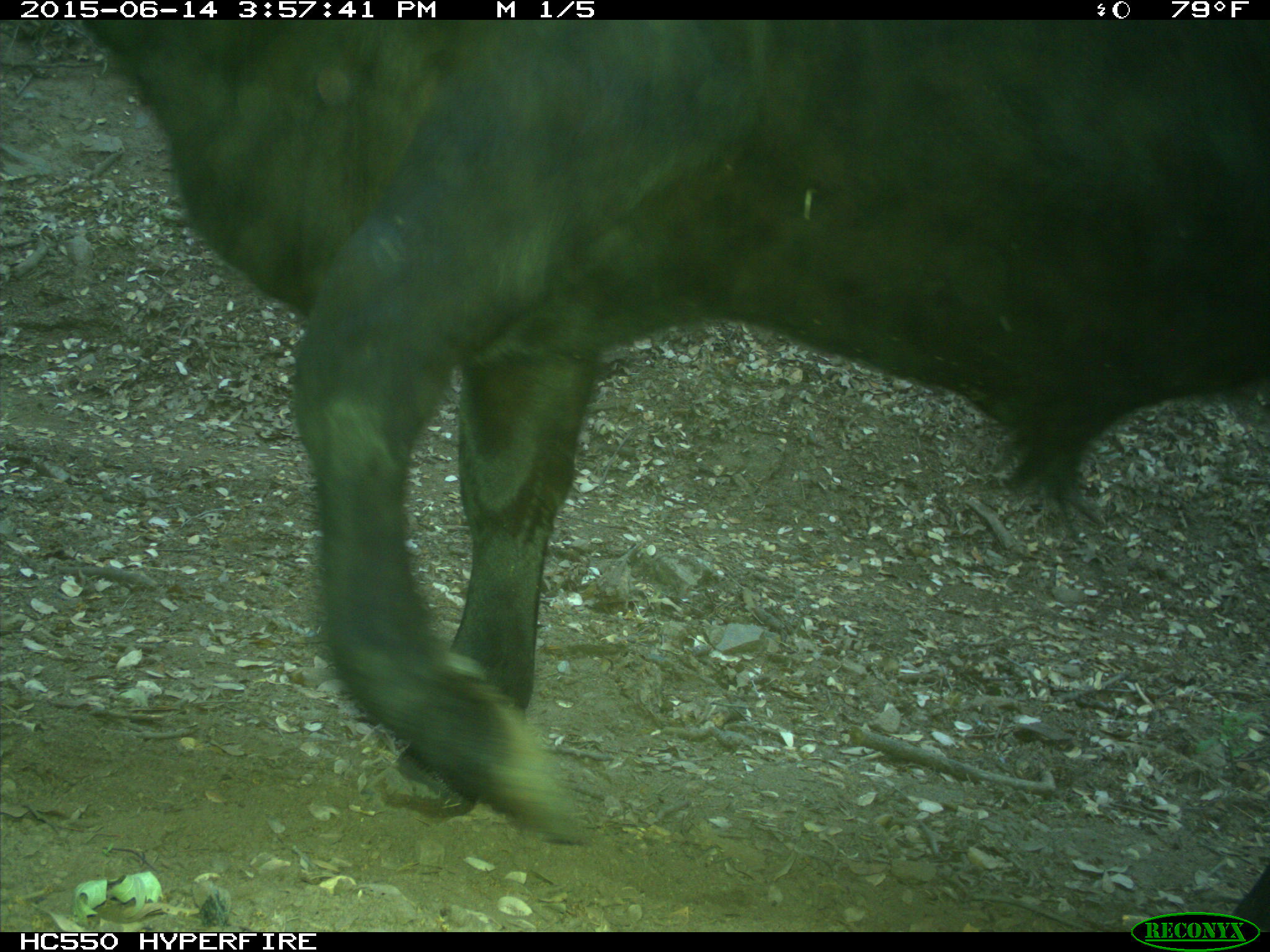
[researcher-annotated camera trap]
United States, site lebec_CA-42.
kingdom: Animalia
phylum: Chordata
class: Mammalia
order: Artiodactyla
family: Bovidae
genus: Bos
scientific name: Bos taurus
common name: domestic cow